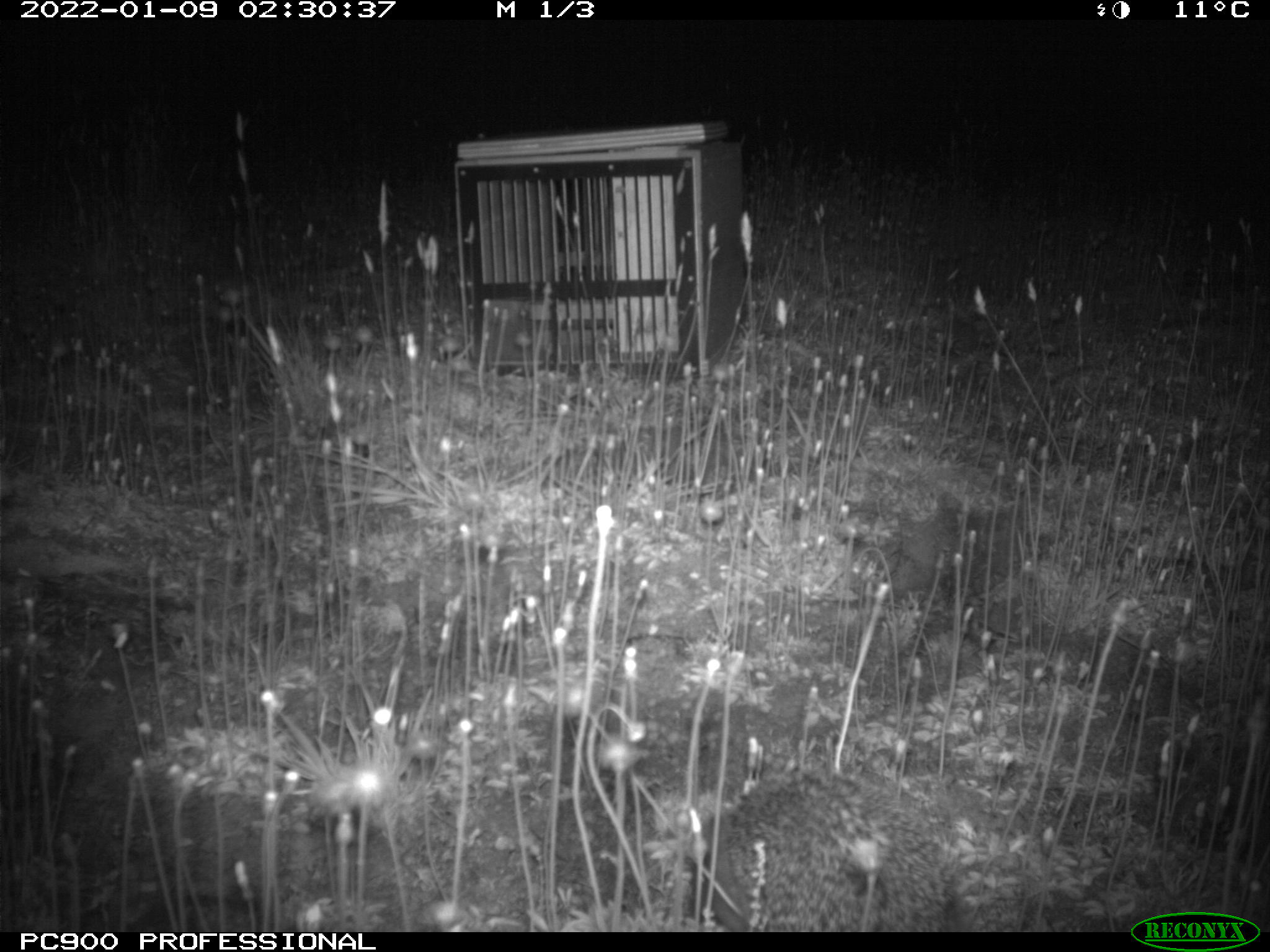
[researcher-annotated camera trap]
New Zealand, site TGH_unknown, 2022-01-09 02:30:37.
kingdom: Animalia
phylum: Chordata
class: Mammalia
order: Eulipotyphla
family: Erinaceidae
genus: Erinaceus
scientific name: Erinaceus europaeus europaeus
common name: european hedgehog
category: hedgehog